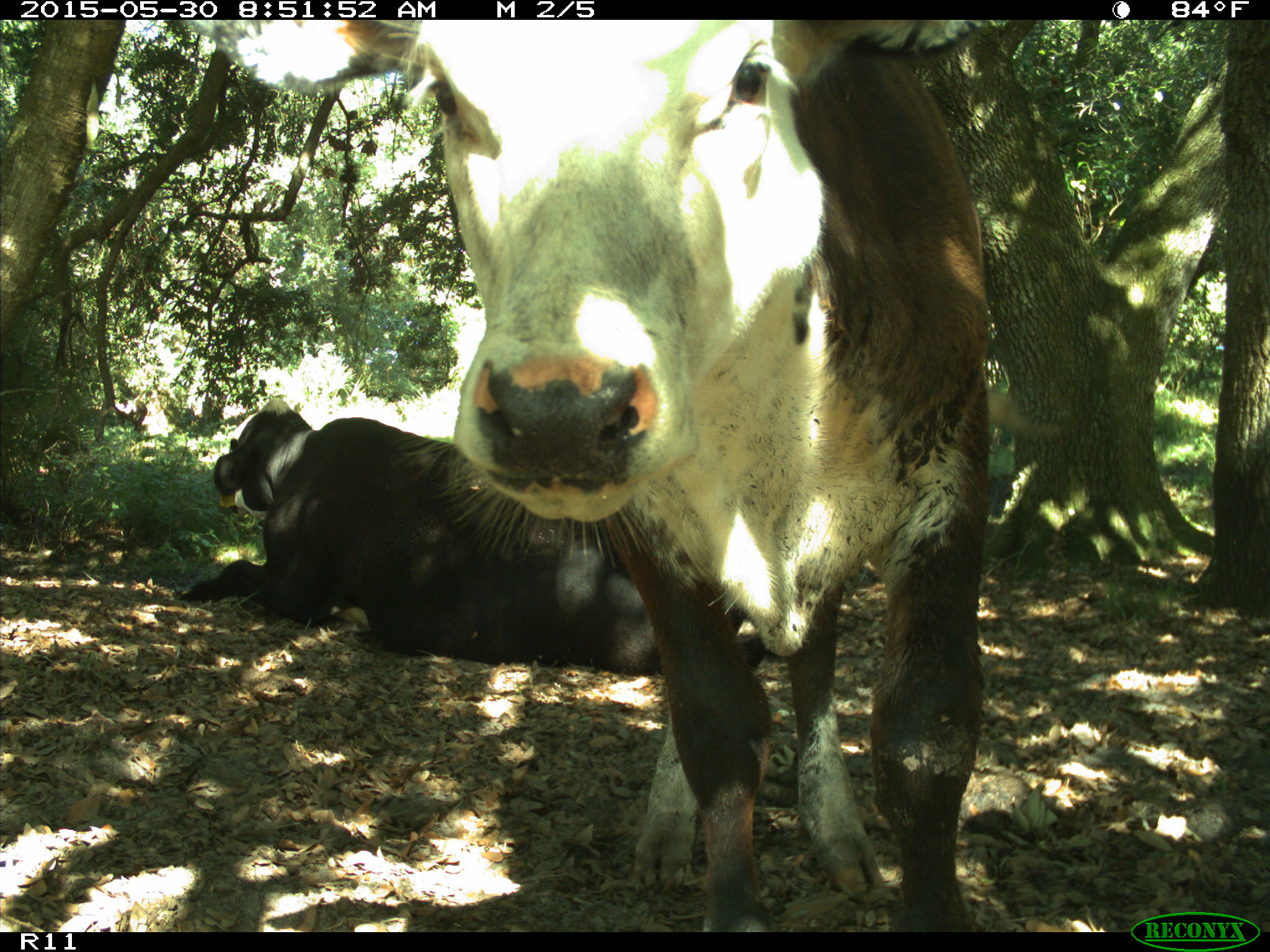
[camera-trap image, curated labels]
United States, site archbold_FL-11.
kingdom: Animalia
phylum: Chordata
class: Mammalia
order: Artiodactyla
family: Bovidae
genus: Bos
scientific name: Bos taurus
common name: domestic cow